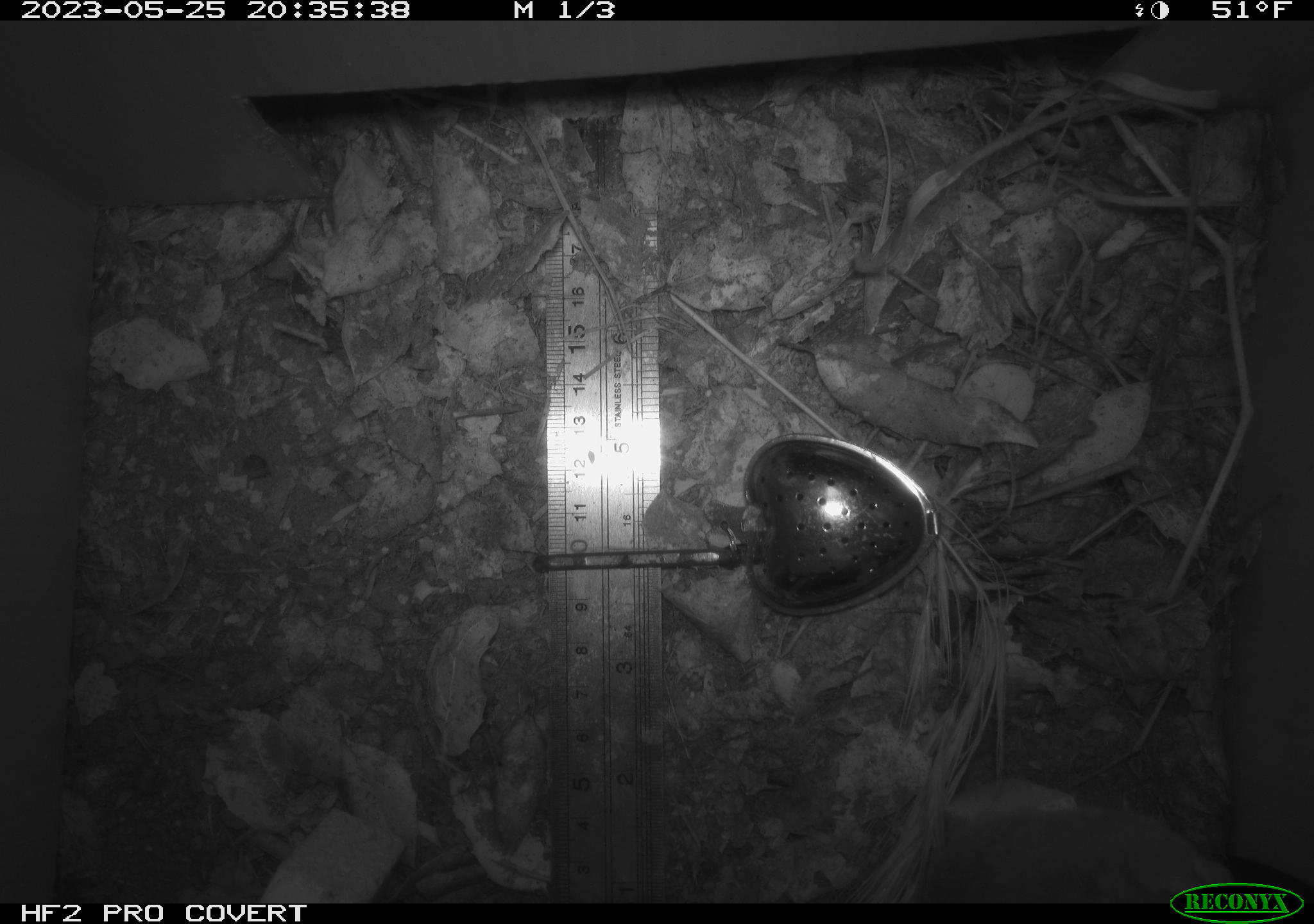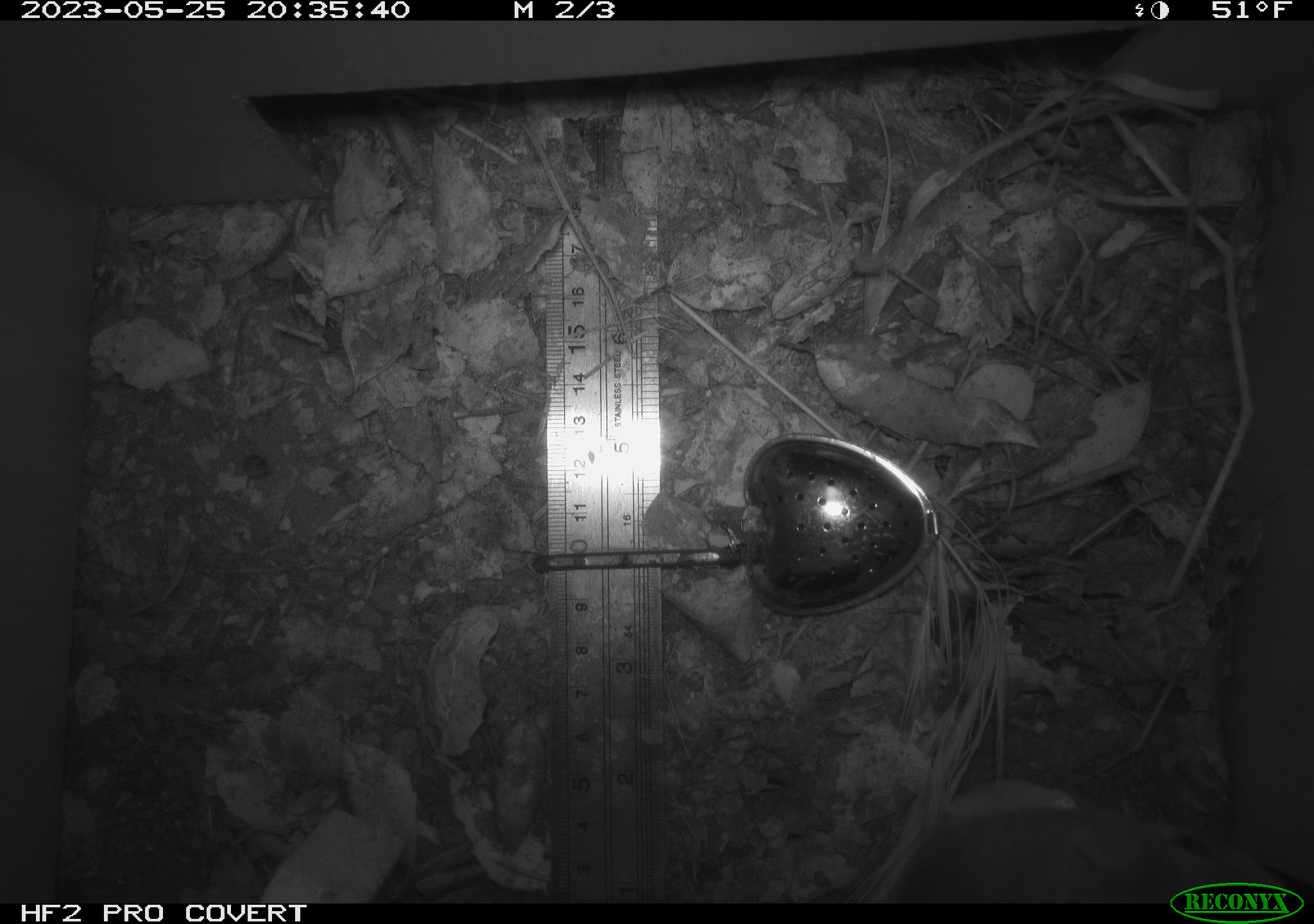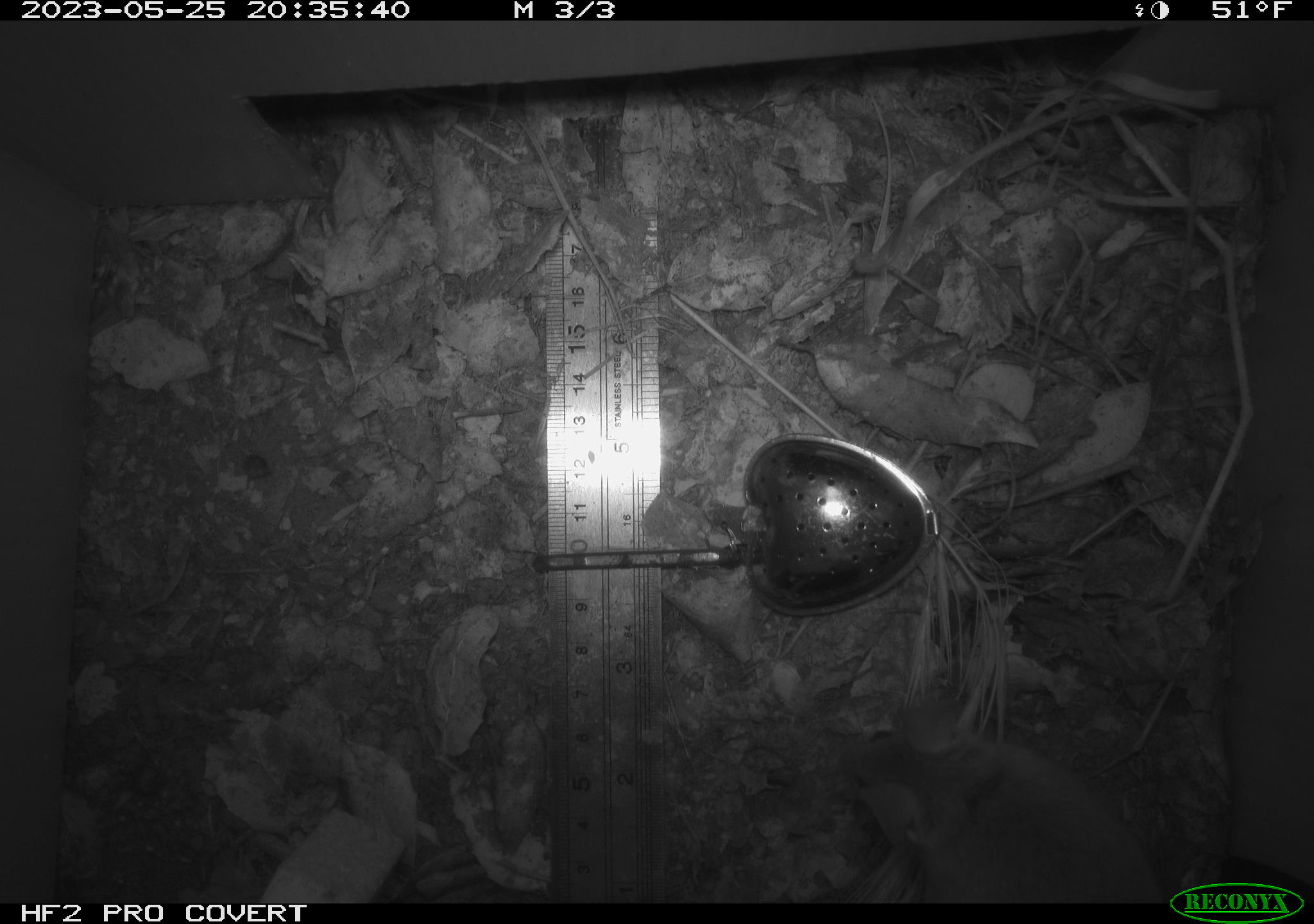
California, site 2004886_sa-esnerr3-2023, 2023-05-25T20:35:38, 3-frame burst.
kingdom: Animalia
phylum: Chordata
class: Mammalia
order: Rodentia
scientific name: Rodentia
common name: mouse species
Mouse species (Rodentia).